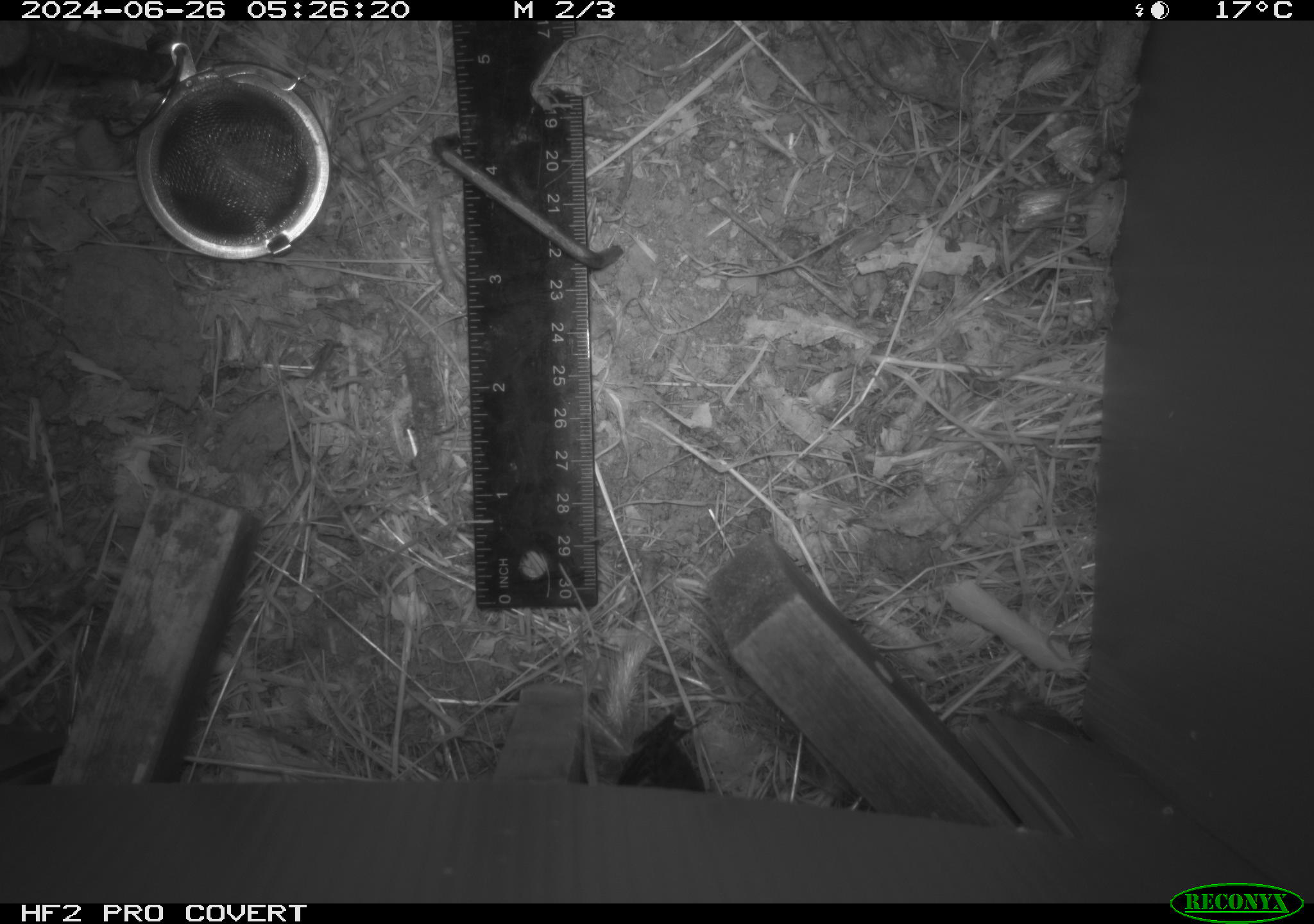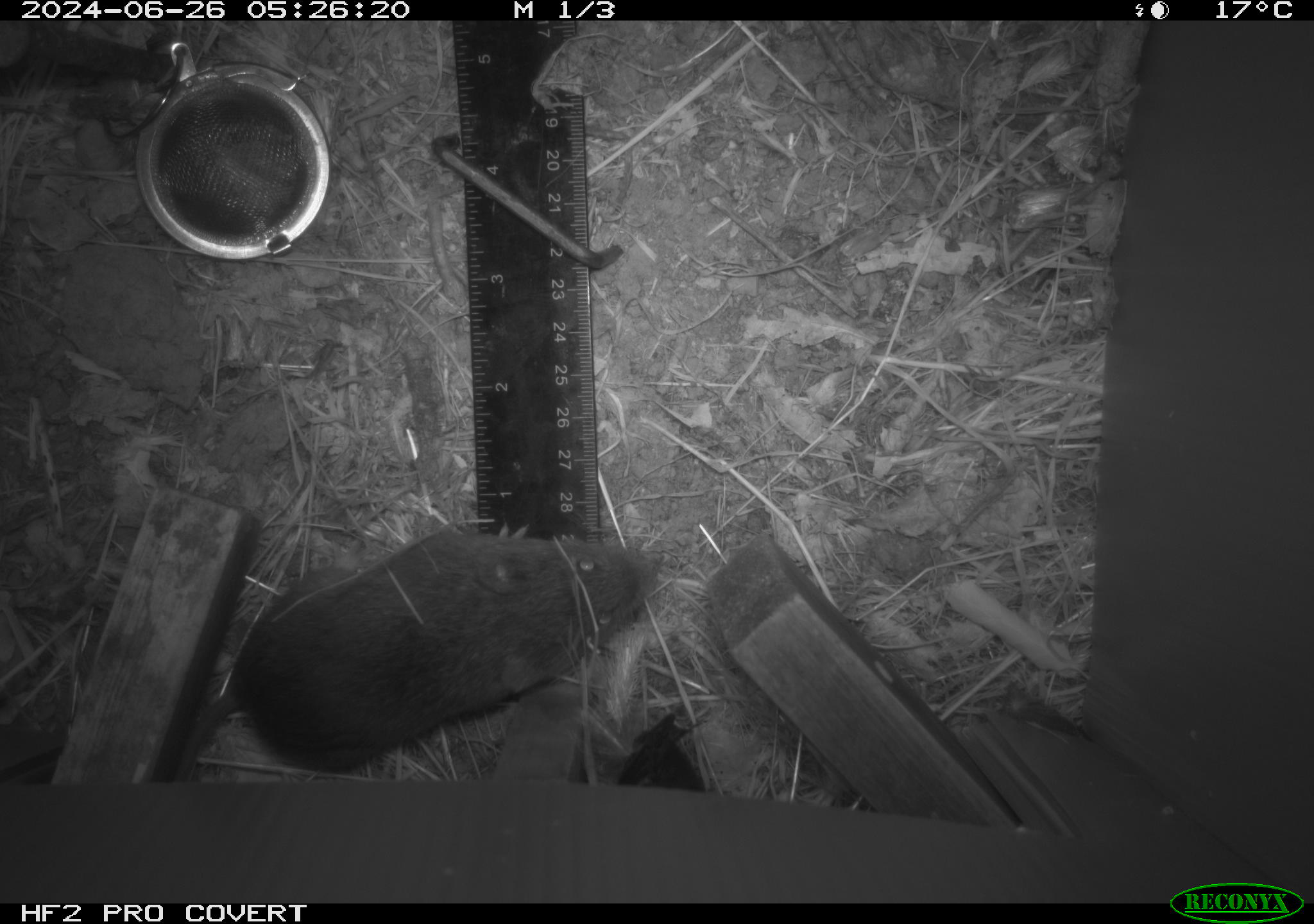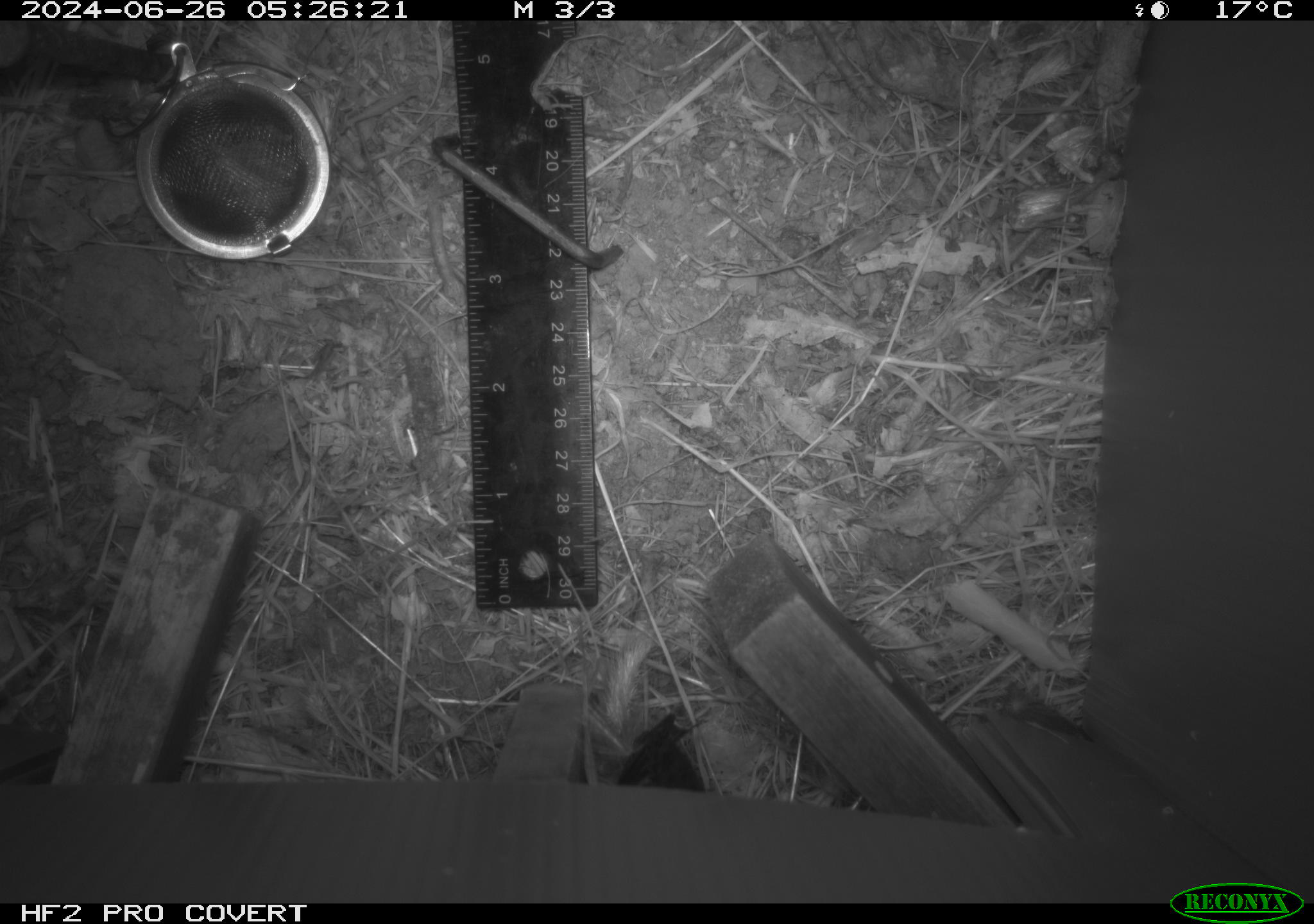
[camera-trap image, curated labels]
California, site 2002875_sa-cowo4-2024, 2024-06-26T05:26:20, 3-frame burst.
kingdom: Animalia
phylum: Chordata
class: Mammalia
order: Rodentia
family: Cricetidae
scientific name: Arvicolinae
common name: voles, lemmings, and muskrats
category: arvicolinae subfamily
Arvicolinae subfamily (voles, lemmings, and muskrats) (Arvicolinae).